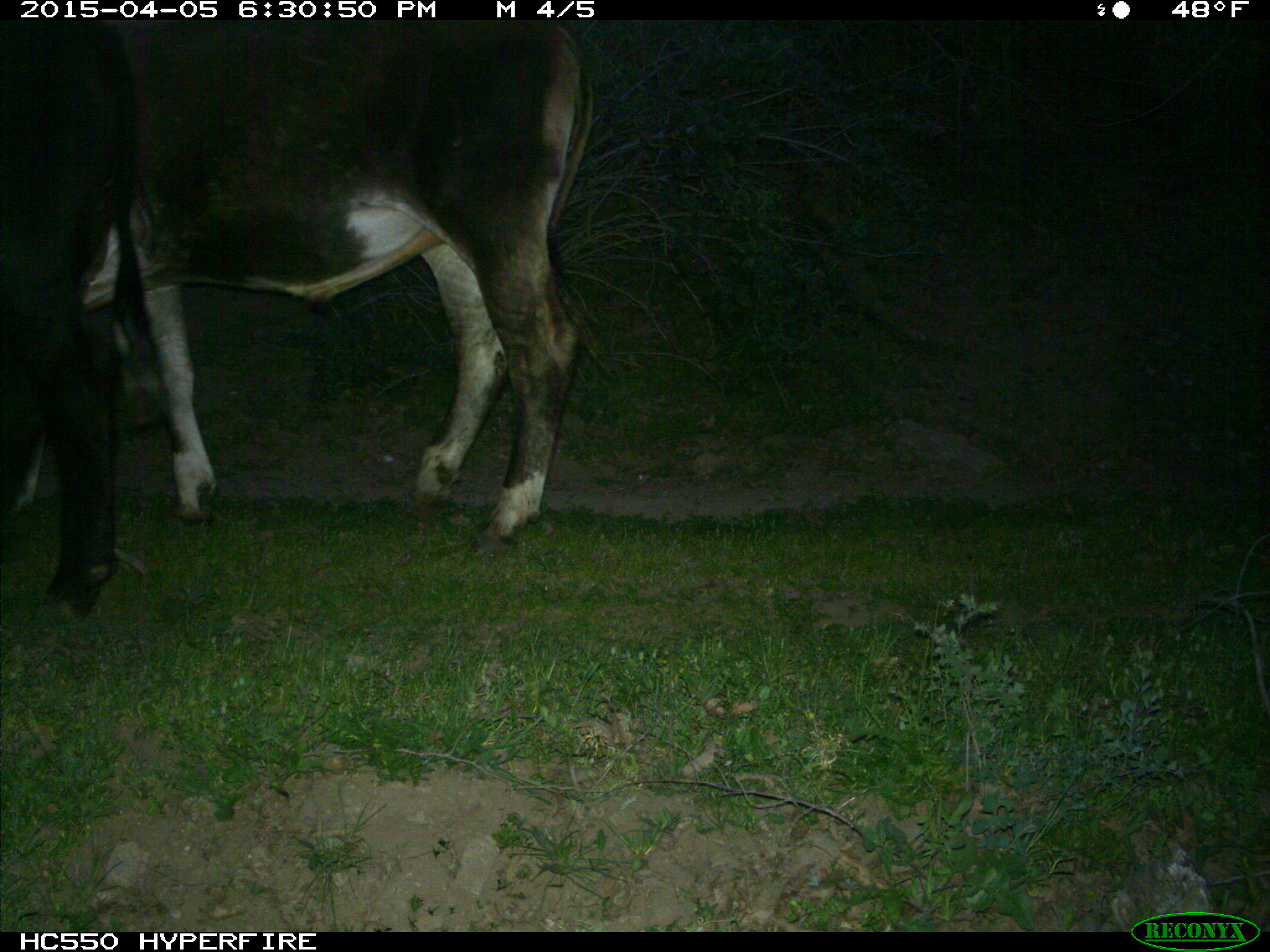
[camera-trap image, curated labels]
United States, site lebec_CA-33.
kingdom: Animalia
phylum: Chordata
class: Mammalia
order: Artiodactyla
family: Bovidae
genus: Bos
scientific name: Bos taurus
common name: domestic cow